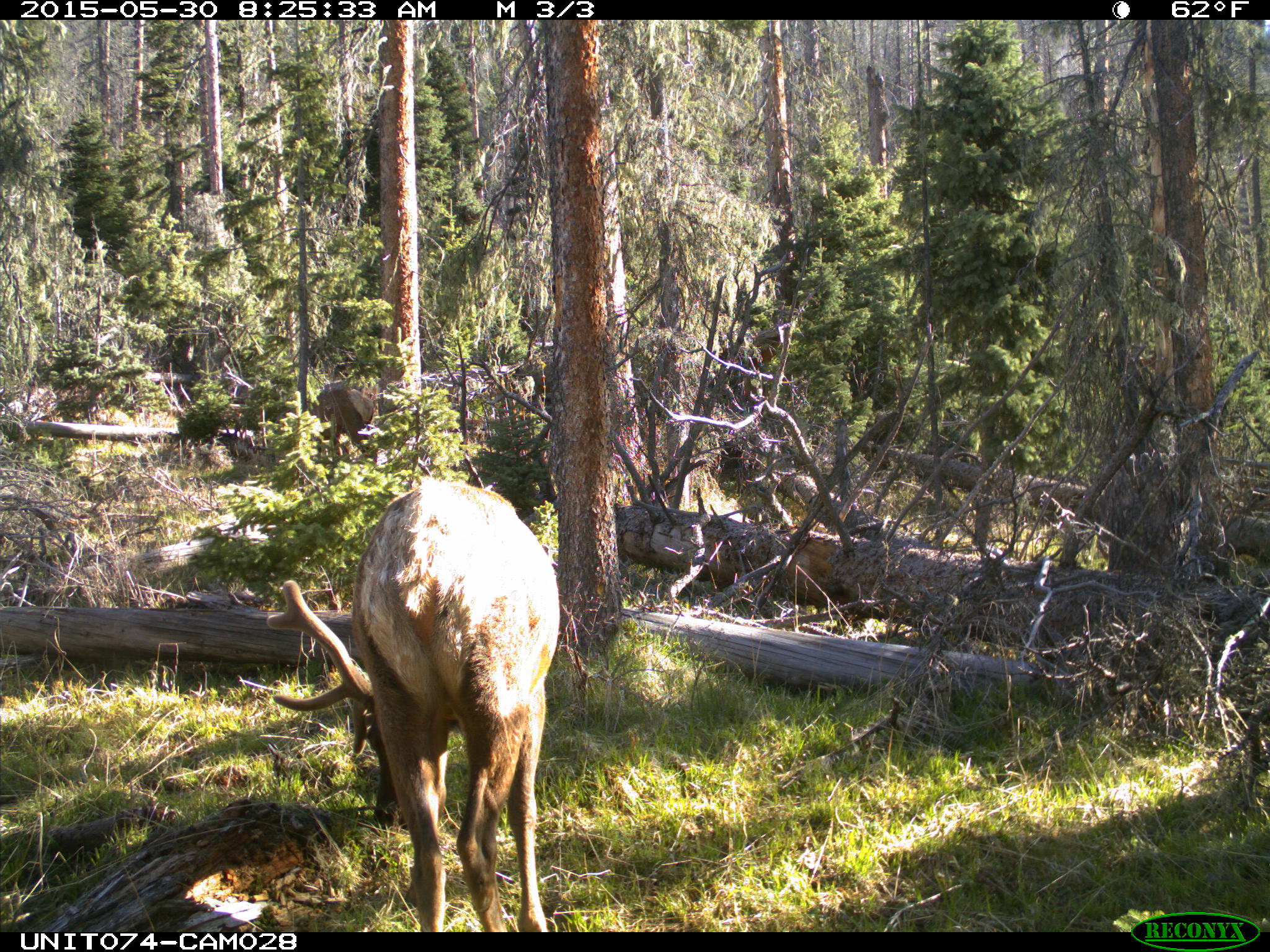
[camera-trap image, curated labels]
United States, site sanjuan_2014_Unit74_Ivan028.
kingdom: Animalia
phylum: Chordata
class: Mammalia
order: Artiodactyla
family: Cervidae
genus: Cervus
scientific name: Cervus elaphus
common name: red deer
Cervus elaphus (red deer).